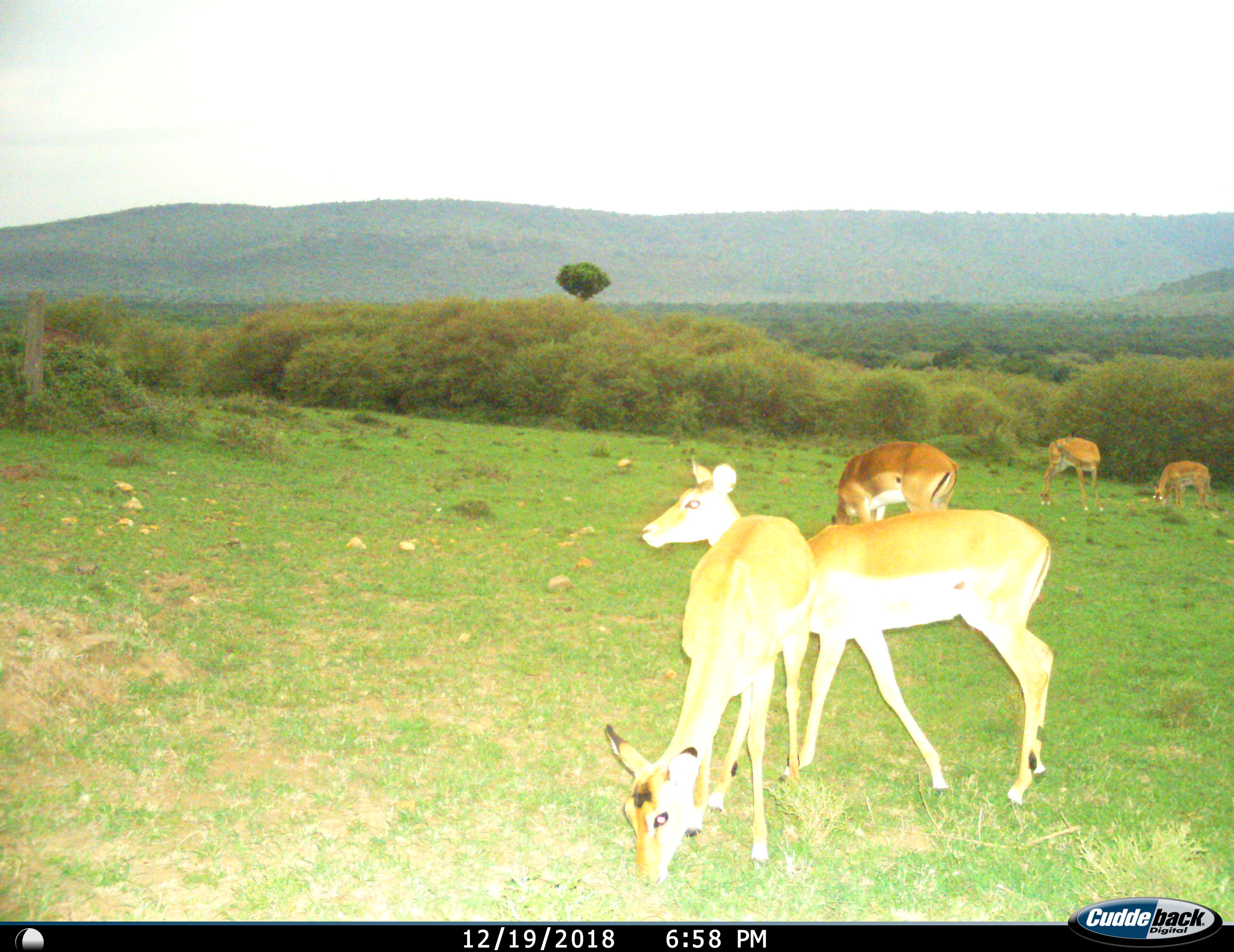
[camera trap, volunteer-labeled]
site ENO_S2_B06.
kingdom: Animalia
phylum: Chordata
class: Mammalia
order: Artiodactyla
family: Bovidae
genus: Aepyceros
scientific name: Aepyceros melampus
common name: impala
Impala (Aepyceros melampus), count 5. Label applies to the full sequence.